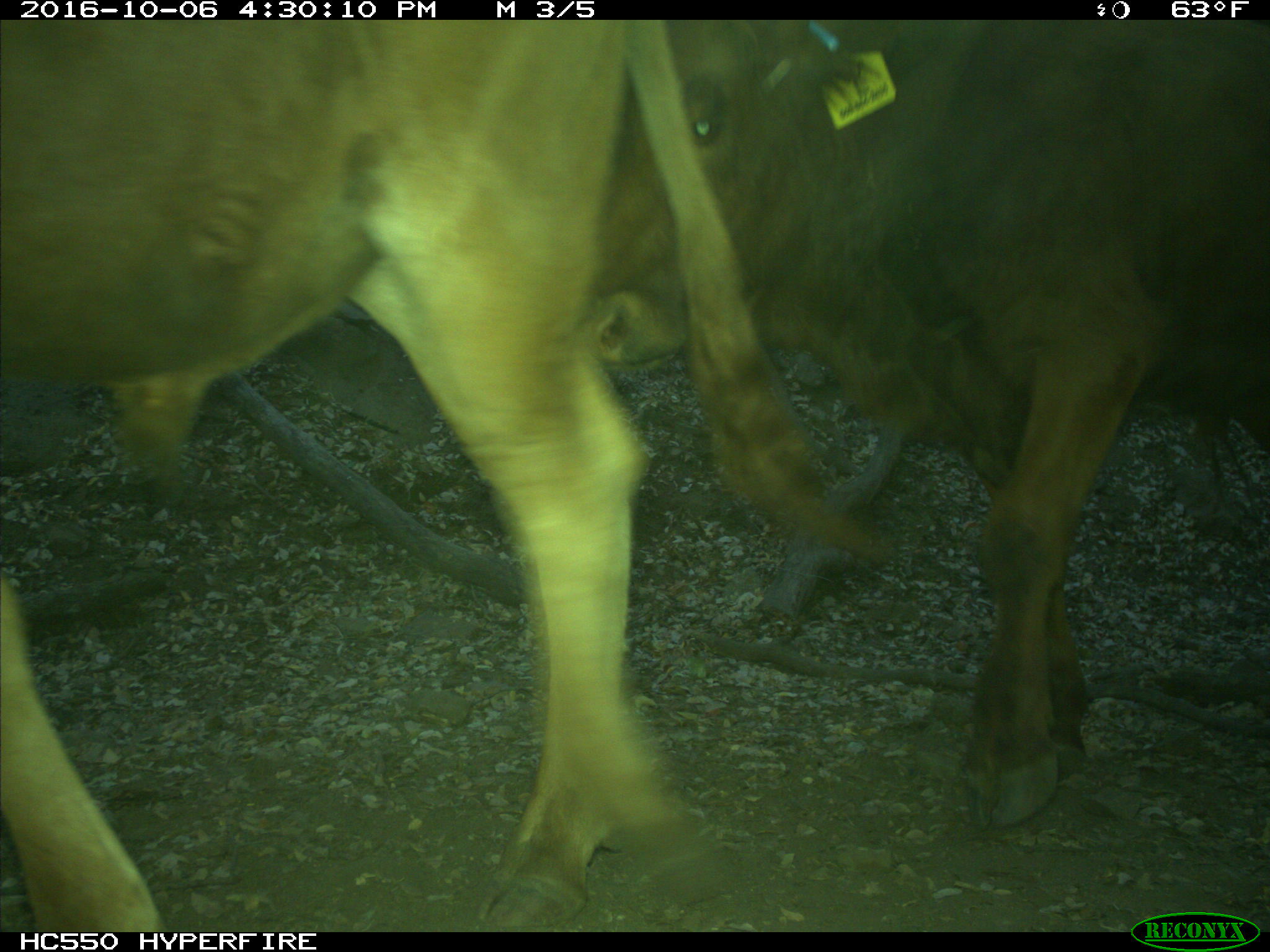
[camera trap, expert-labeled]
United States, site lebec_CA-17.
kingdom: Animalia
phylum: Chordata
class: Mammalia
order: Artiodactyla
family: Bovidae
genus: Bos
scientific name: Bos taurus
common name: domestic cow